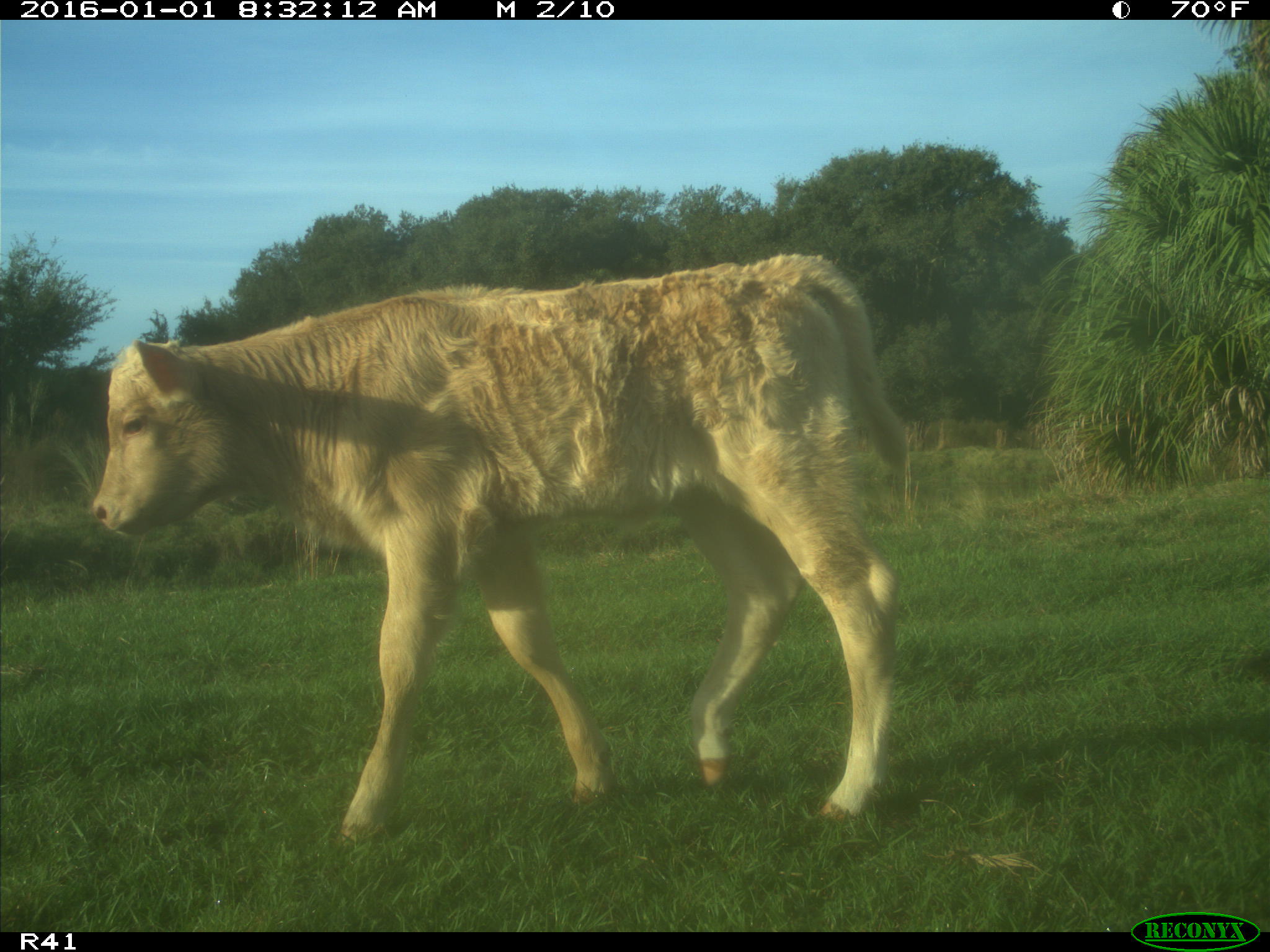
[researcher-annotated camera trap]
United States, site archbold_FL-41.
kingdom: Animalia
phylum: Chordata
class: Mammalia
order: Artiodactyla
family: Bovidae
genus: Bos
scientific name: Bos taurus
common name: domestic cow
Bos taurus (domestic cow).